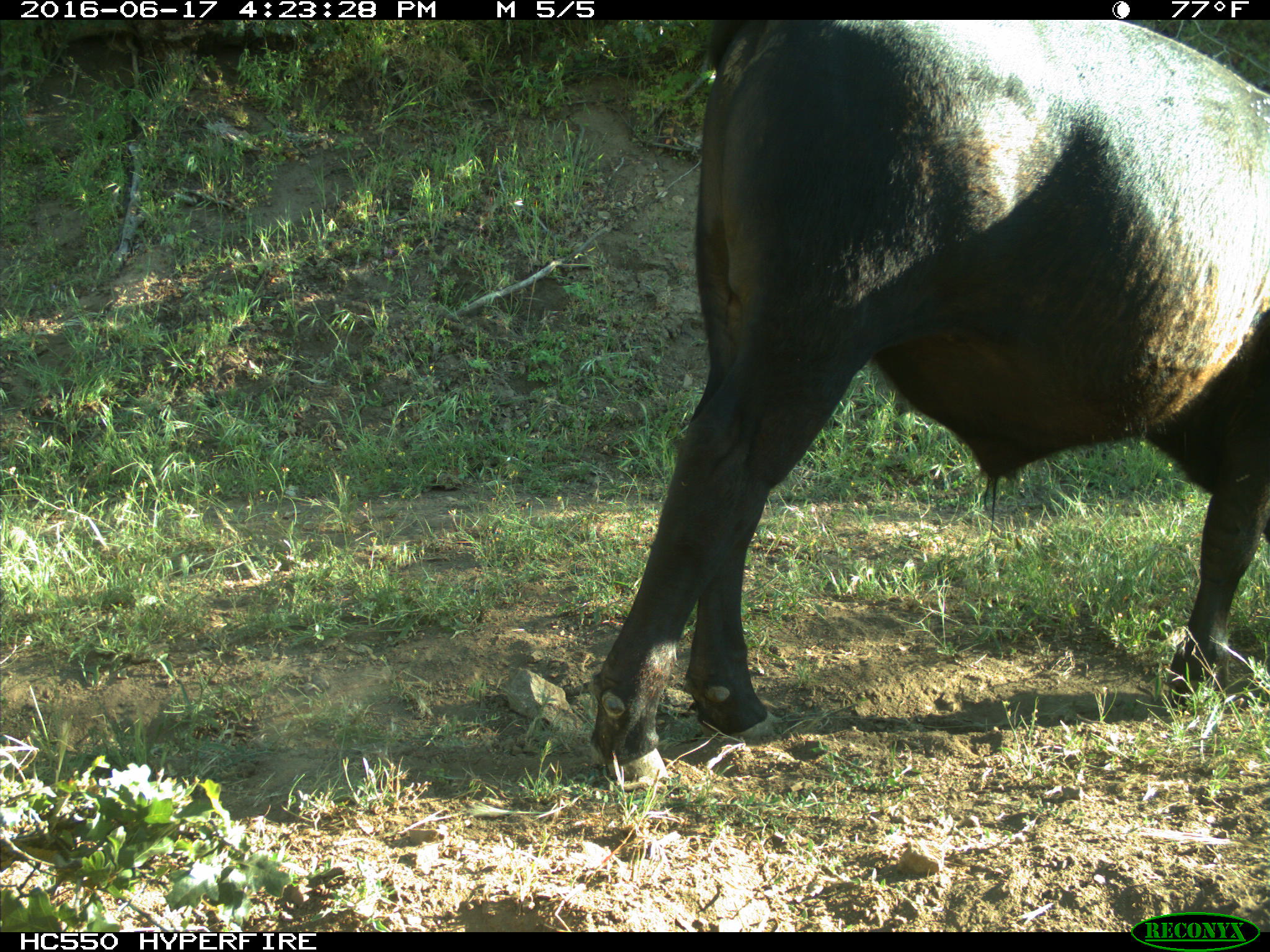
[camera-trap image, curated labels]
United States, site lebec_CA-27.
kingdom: Animalia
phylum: Chordata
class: Mammalia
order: Artiodactyla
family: Bovidae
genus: Bos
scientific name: Bos taurus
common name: domestic cow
Bos taurus (domestic cow).